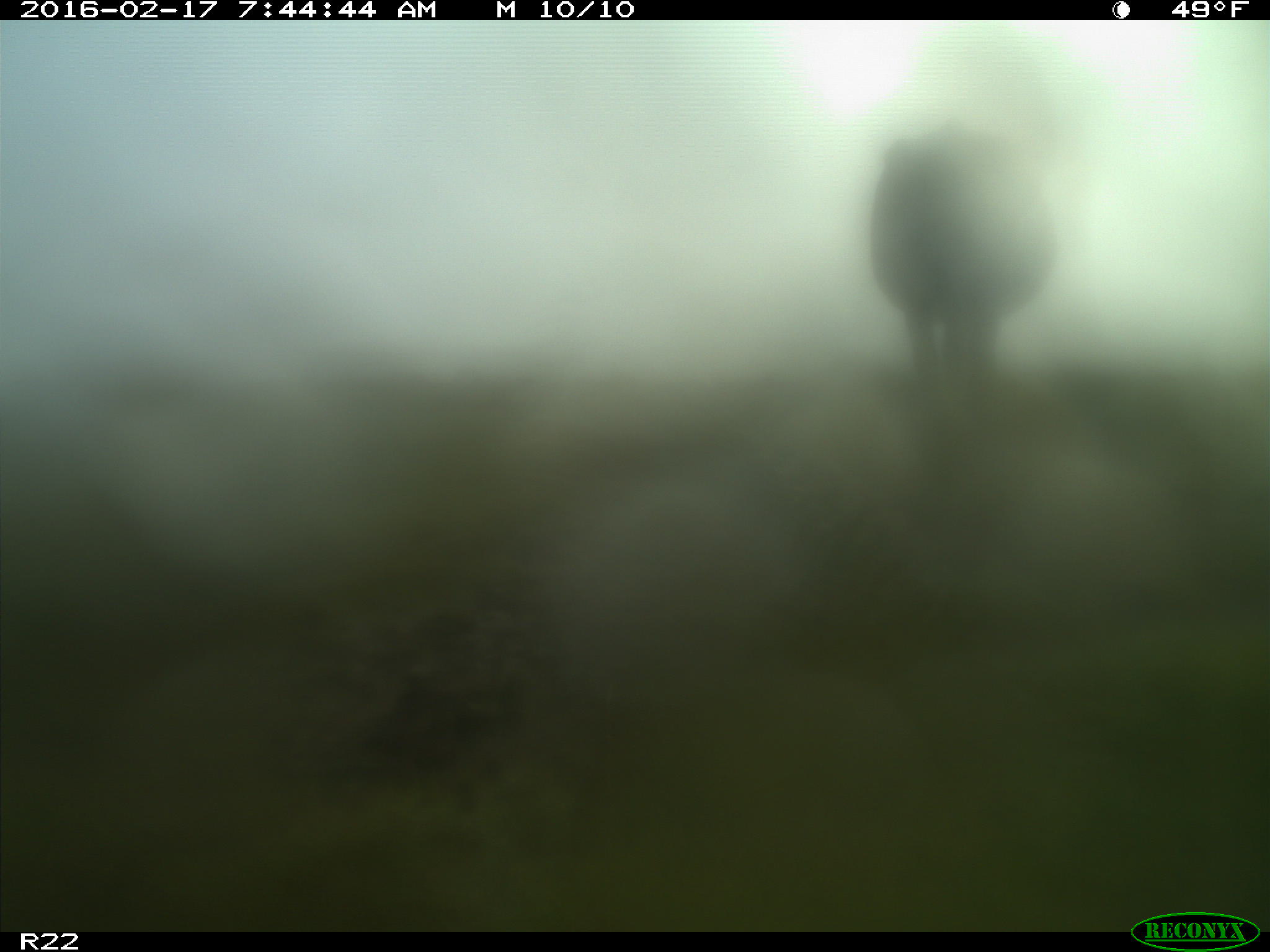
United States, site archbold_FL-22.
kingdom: Animalia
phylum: Chordata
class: Mammalia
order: Artiodactyla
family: Bovidae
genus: Bos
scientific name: Bos taurus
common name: domestic cow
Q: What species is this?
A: Bos taurus (domestic cow).